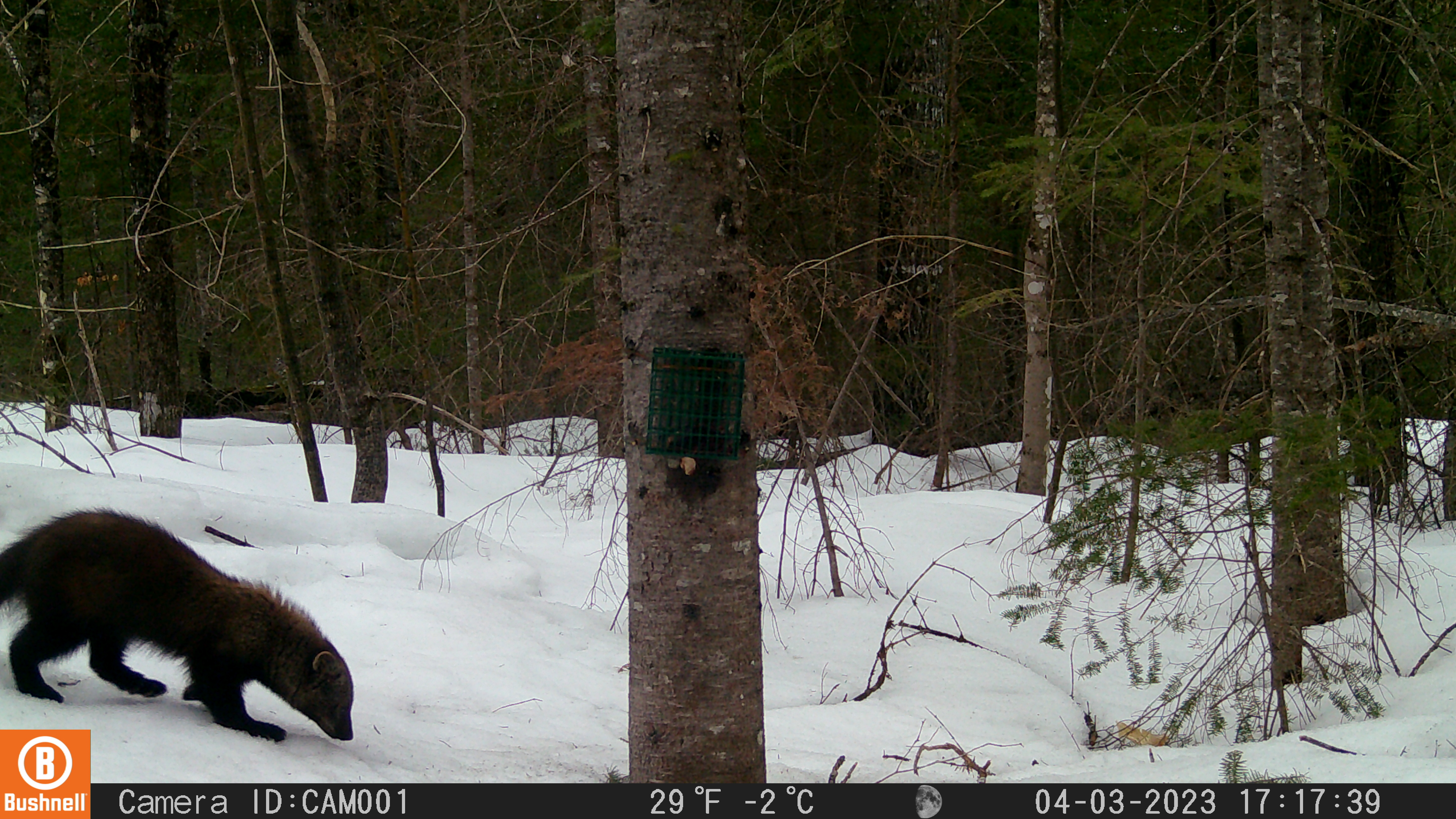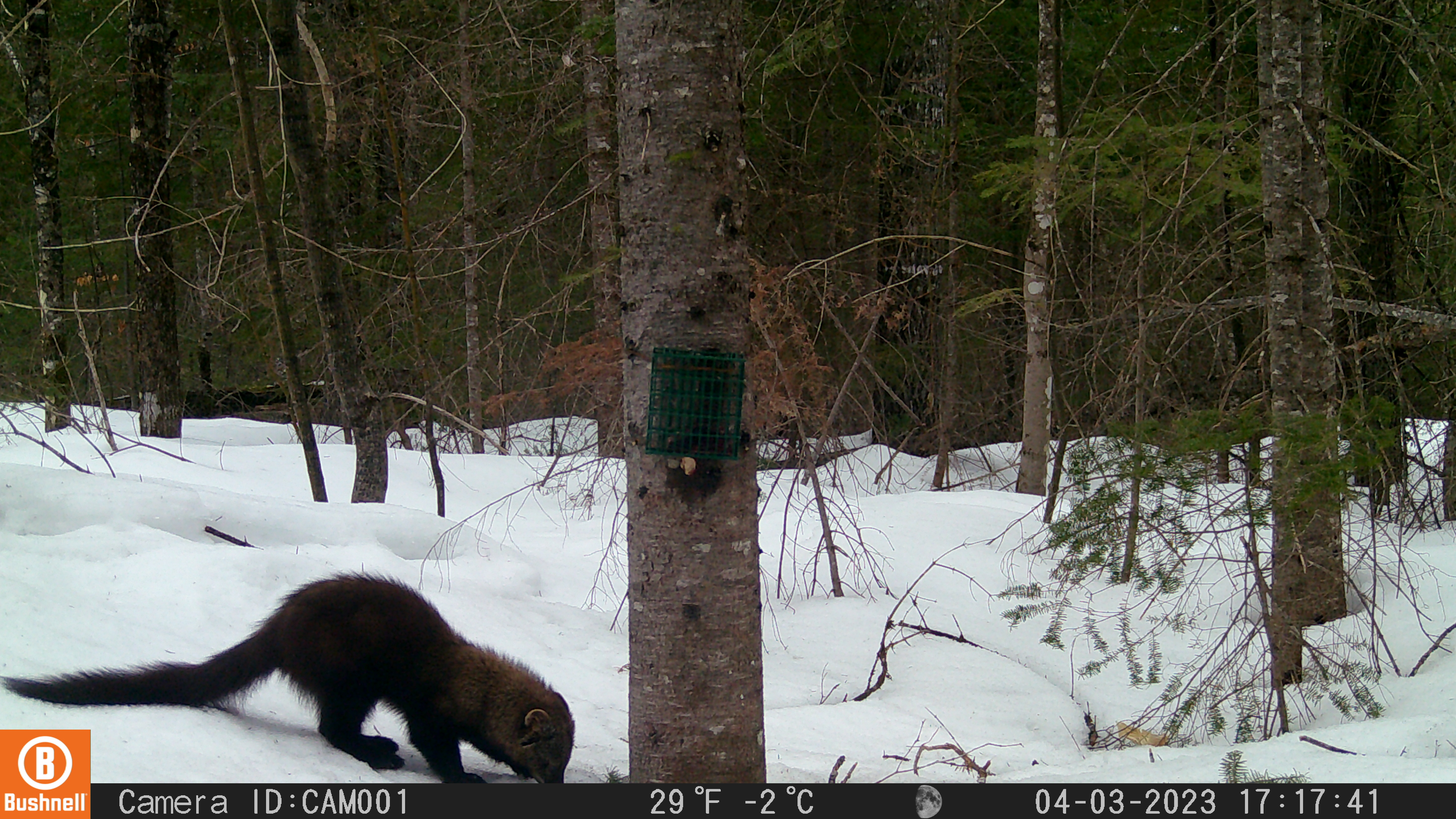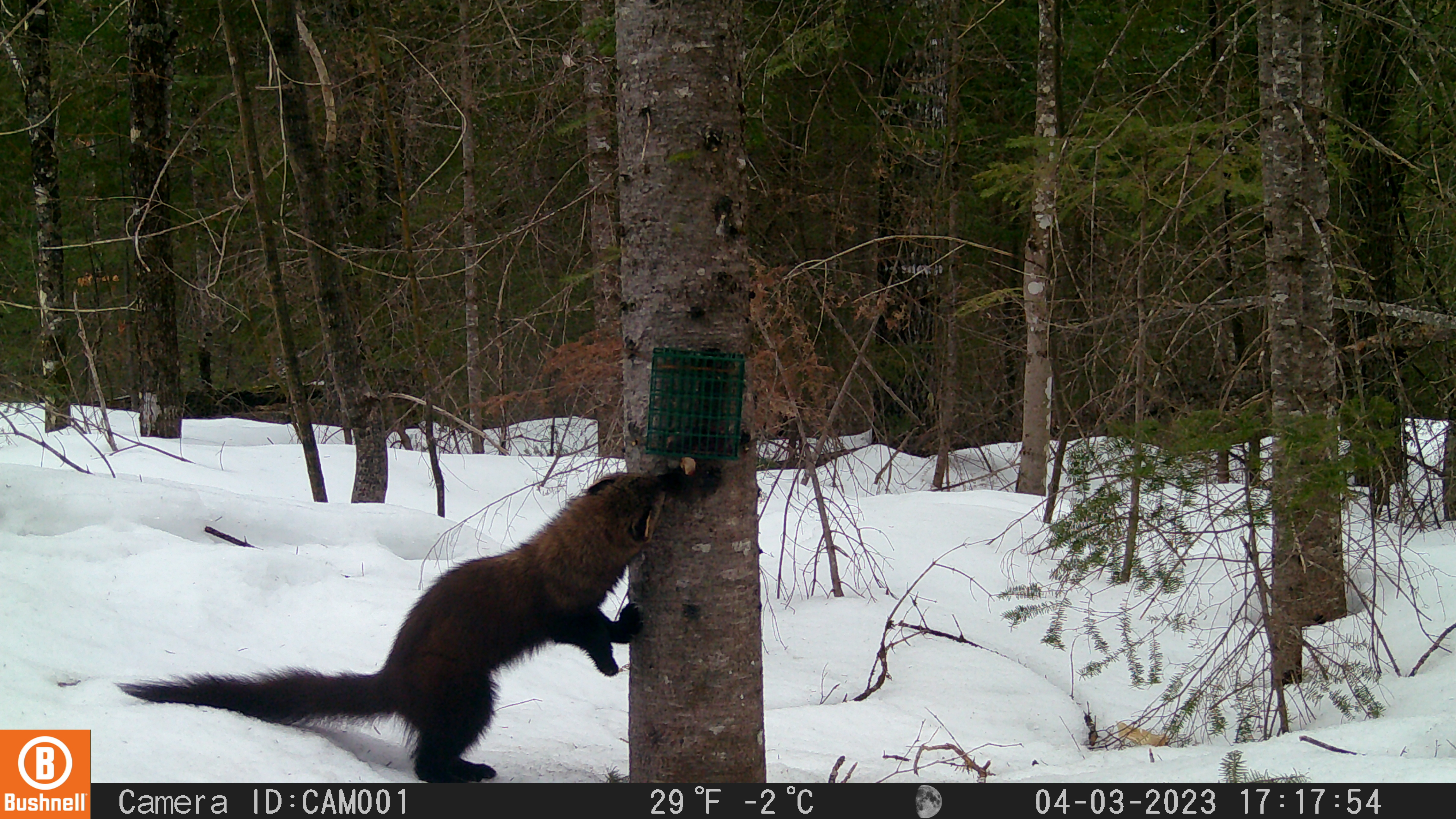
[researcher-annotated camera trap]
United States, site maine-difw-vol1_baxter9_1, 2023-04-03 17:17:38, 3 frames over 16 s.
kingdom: Animalia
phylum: Chordata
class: Mammalia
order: Carnivora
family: Mustelidae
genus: Pekania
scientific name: Pekania pennanti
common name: fisher